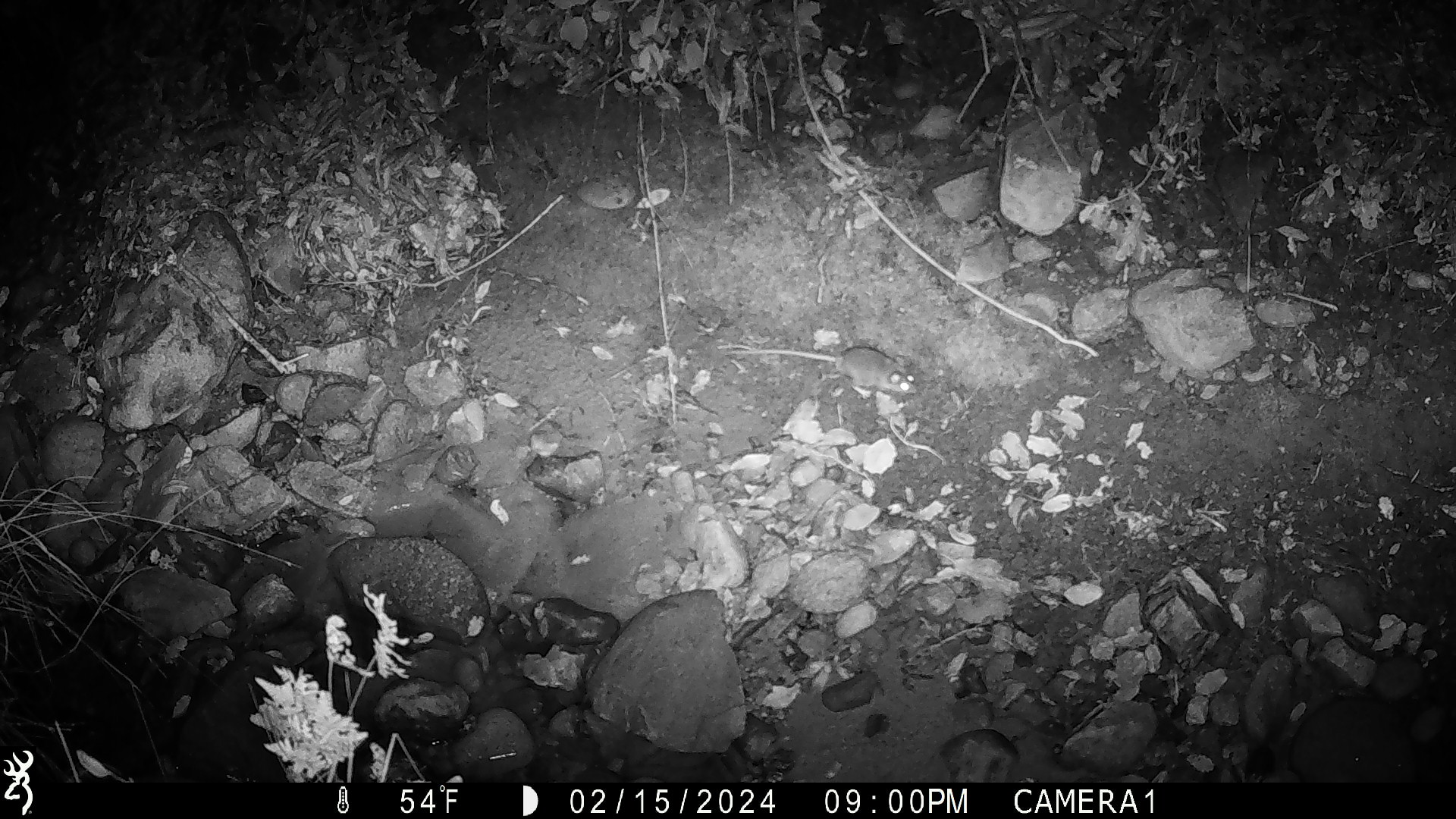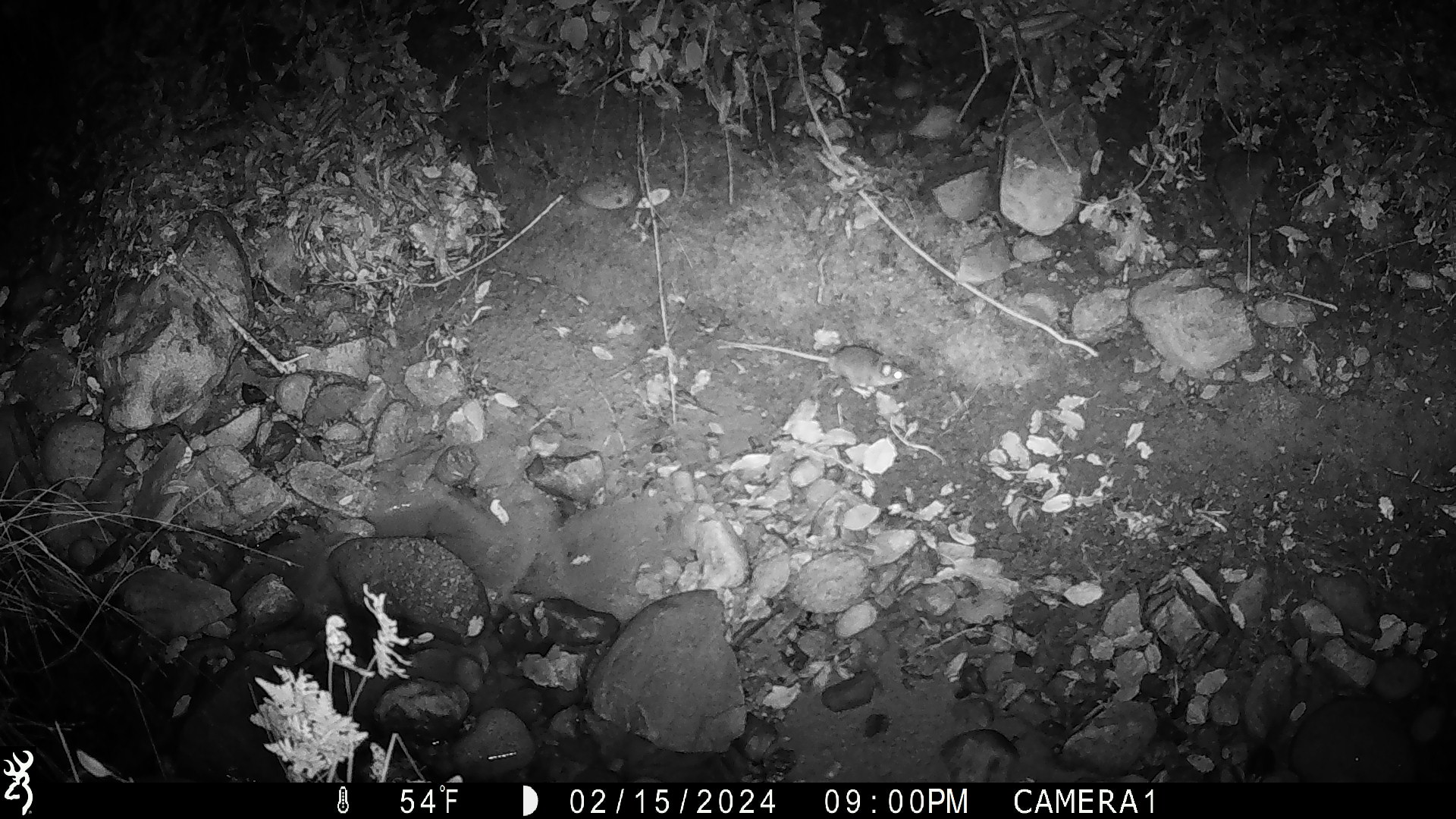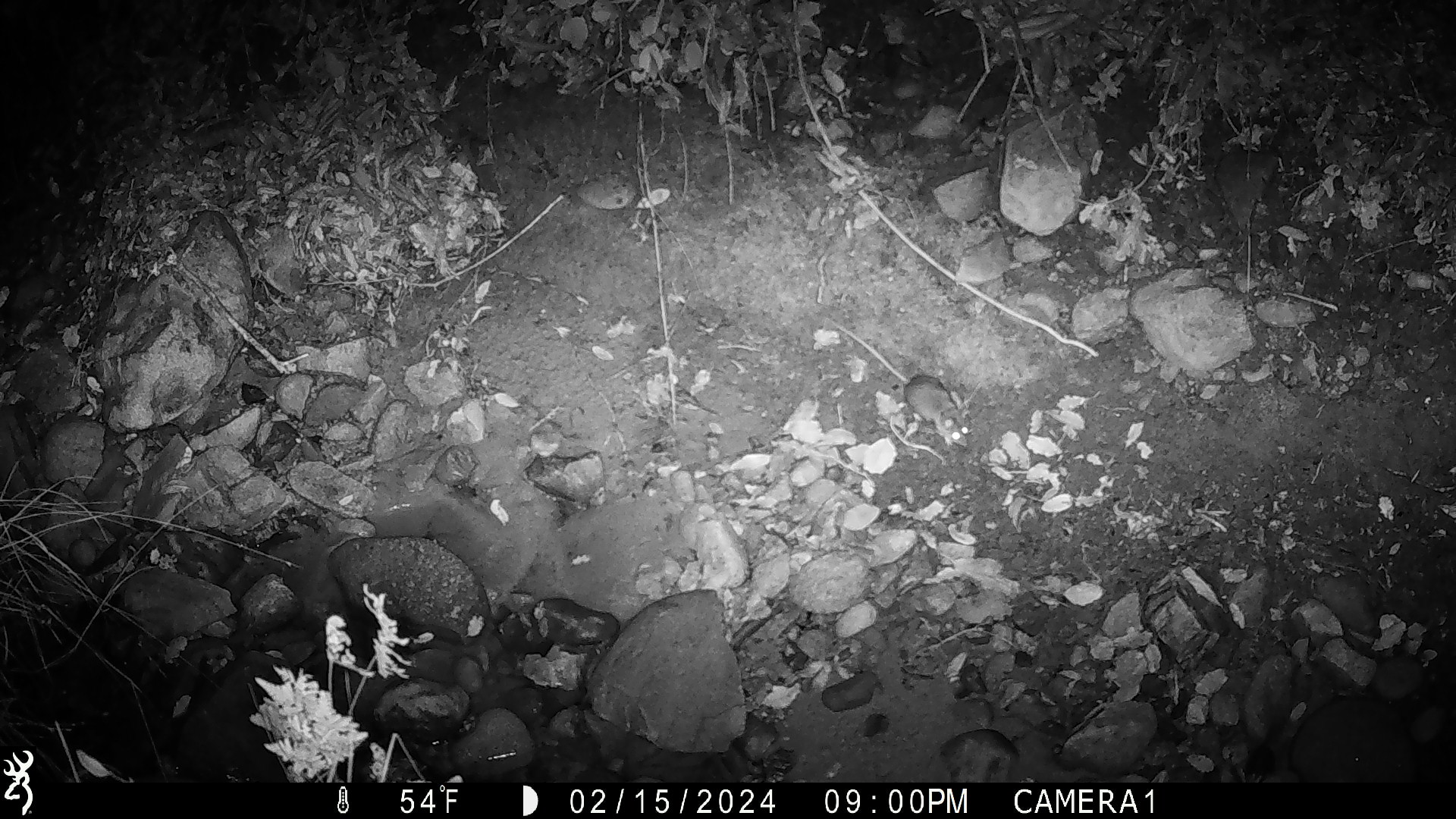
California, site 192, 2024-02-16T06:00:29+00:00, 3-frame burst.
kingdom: Animalia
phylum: Chordata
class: Mammalia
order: Rodentia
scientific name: Rodentia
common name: mouse or rat